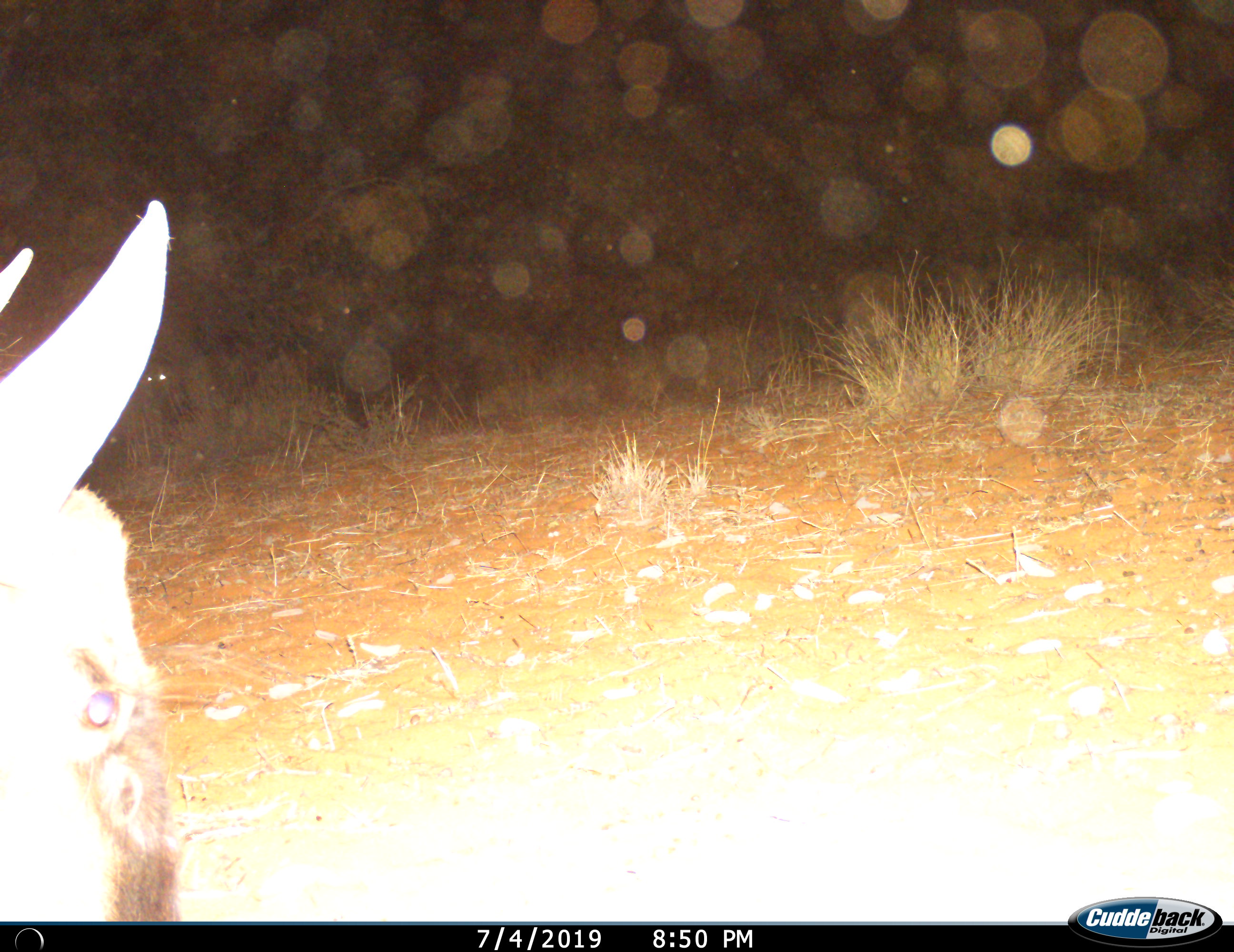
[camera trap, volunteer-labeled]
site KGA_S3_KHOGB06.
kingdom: Animalia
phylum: Chordata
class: Mammalia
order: Artiodactyla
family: Bovidae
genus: Connochaetes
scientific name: Connochaetes taurinus taurinus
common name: blue wildebeest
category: wildebeestblue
Wildebeestblue (blue wildebeest) (Connochaetes taurinus taurinus), count 1. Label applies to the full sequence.